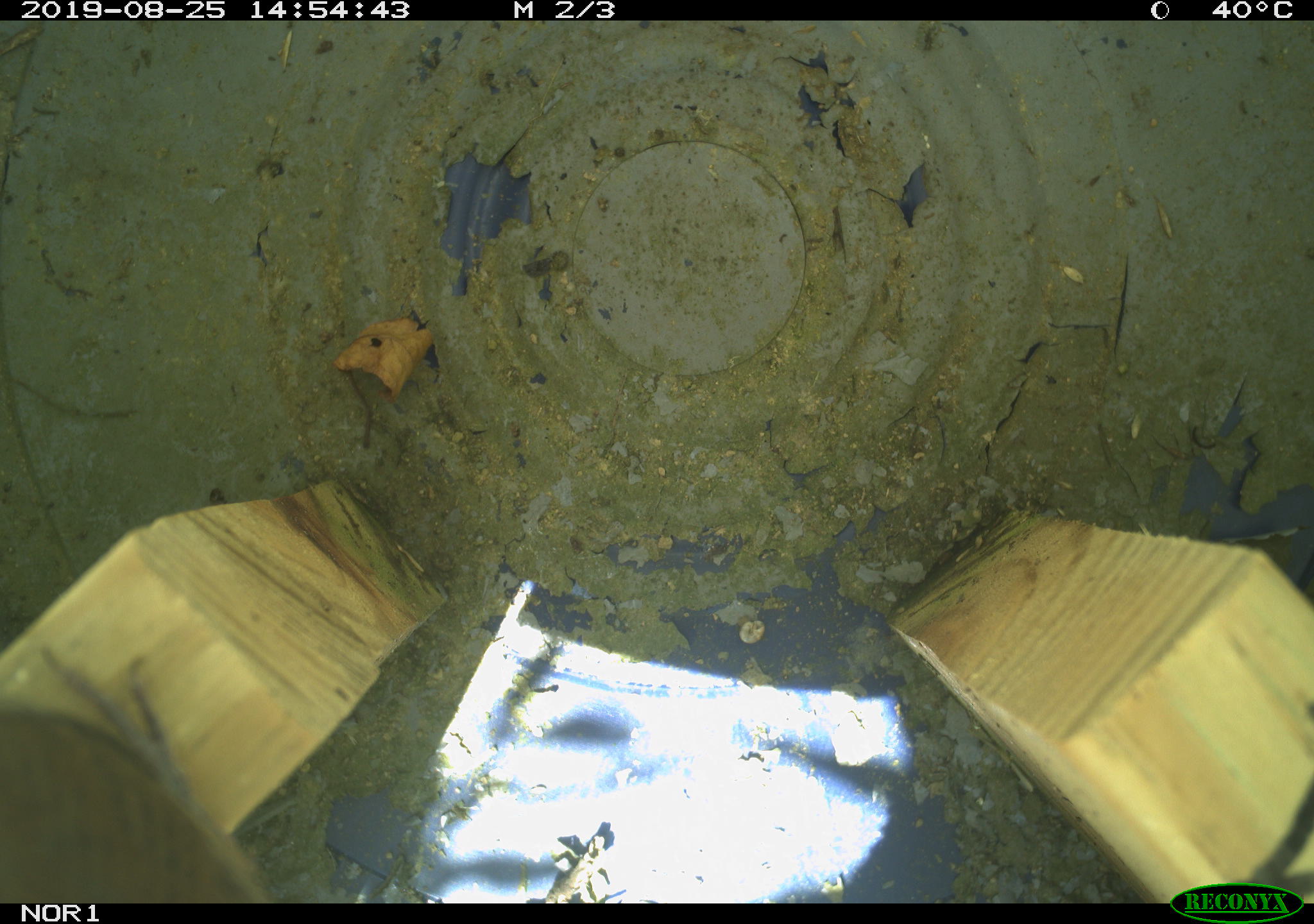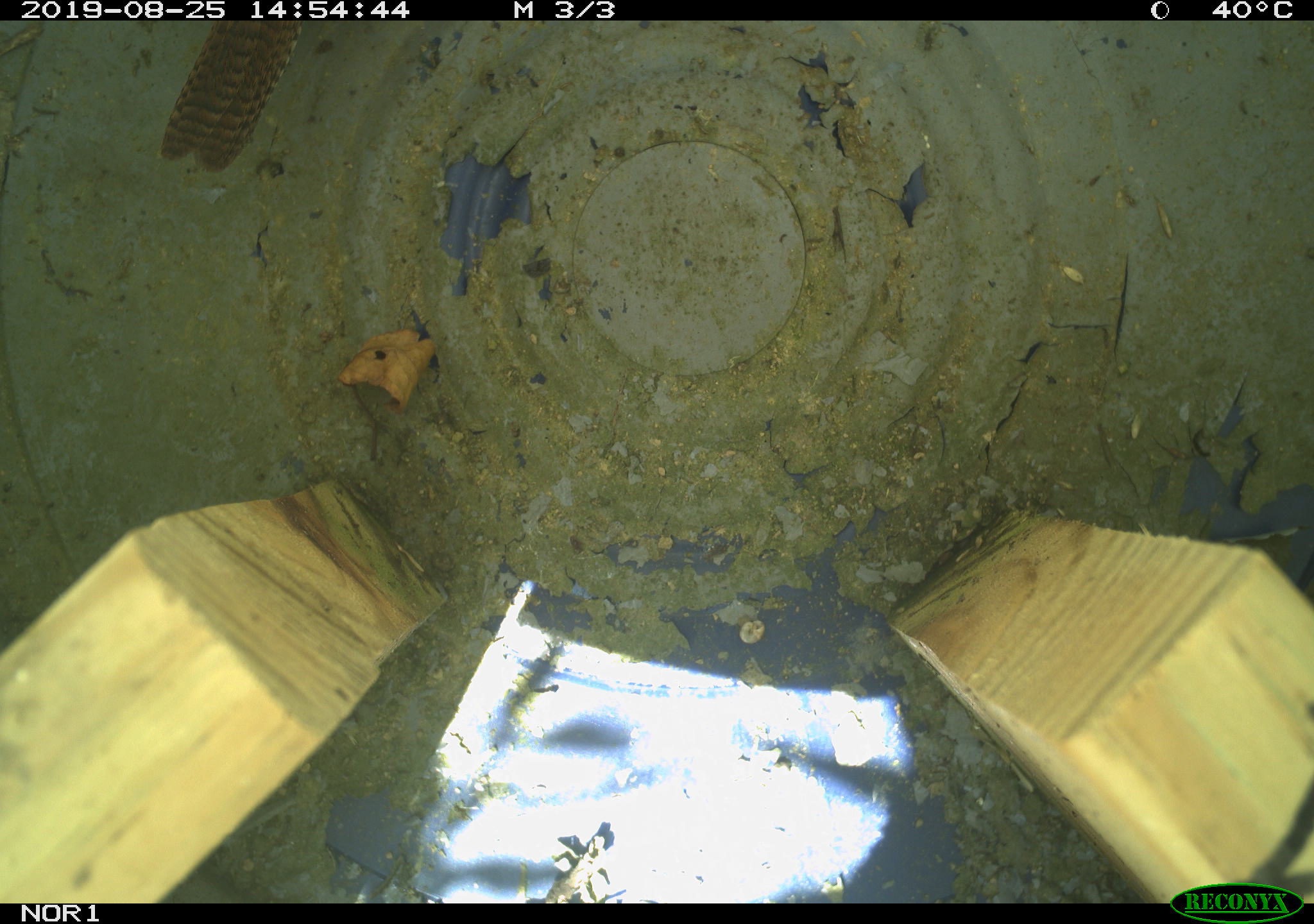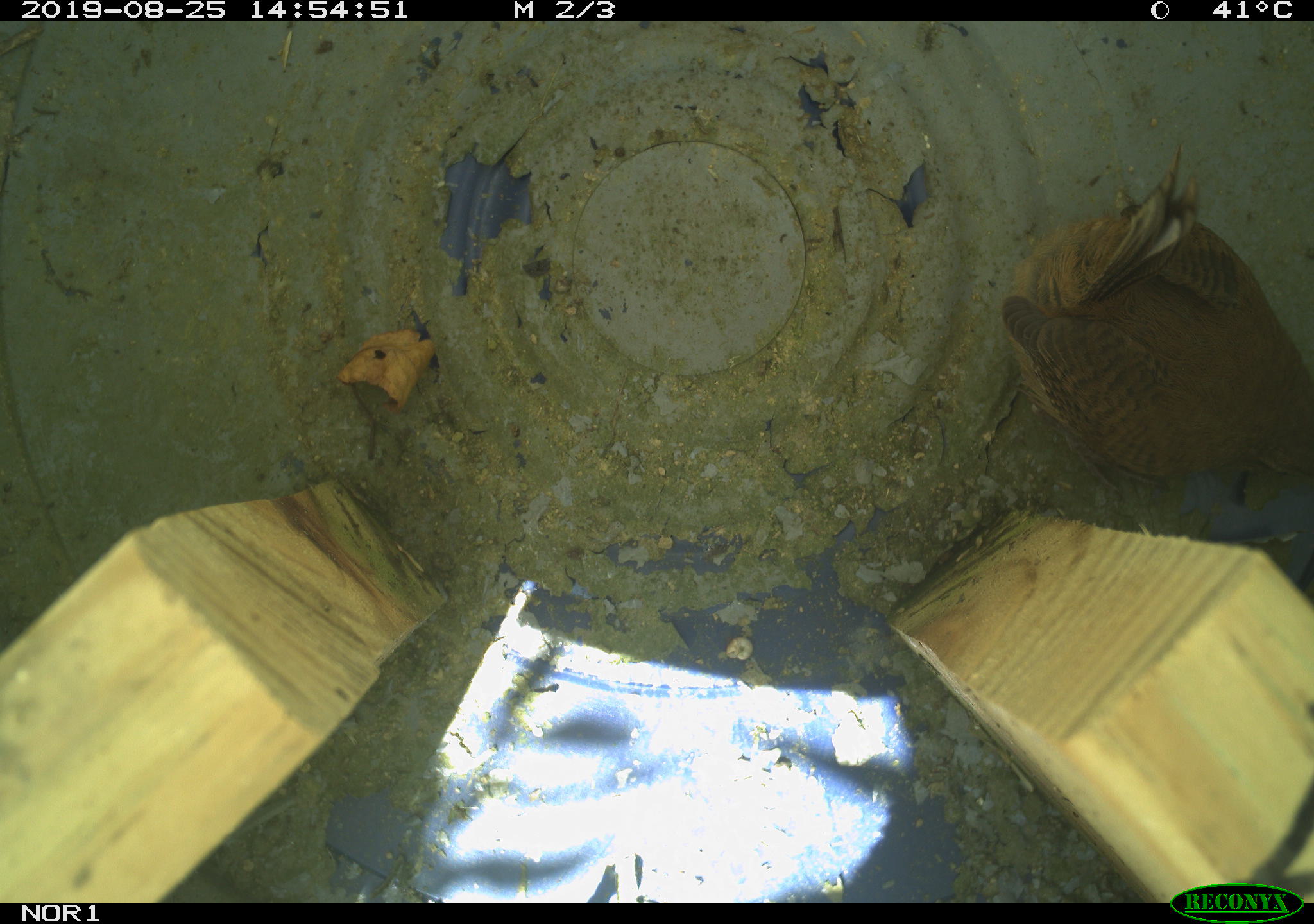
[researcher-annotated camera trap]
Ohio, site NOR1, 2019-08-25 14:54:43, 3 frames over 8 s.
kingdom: Animalia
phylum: Chordata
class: Aves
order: Passeriformes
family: Troglodytidae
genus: Troglodytes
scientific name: Troglodytes aedon aedon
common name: northern house wren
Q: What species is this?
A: Northern house wren (Troglodytes aedon aedon).